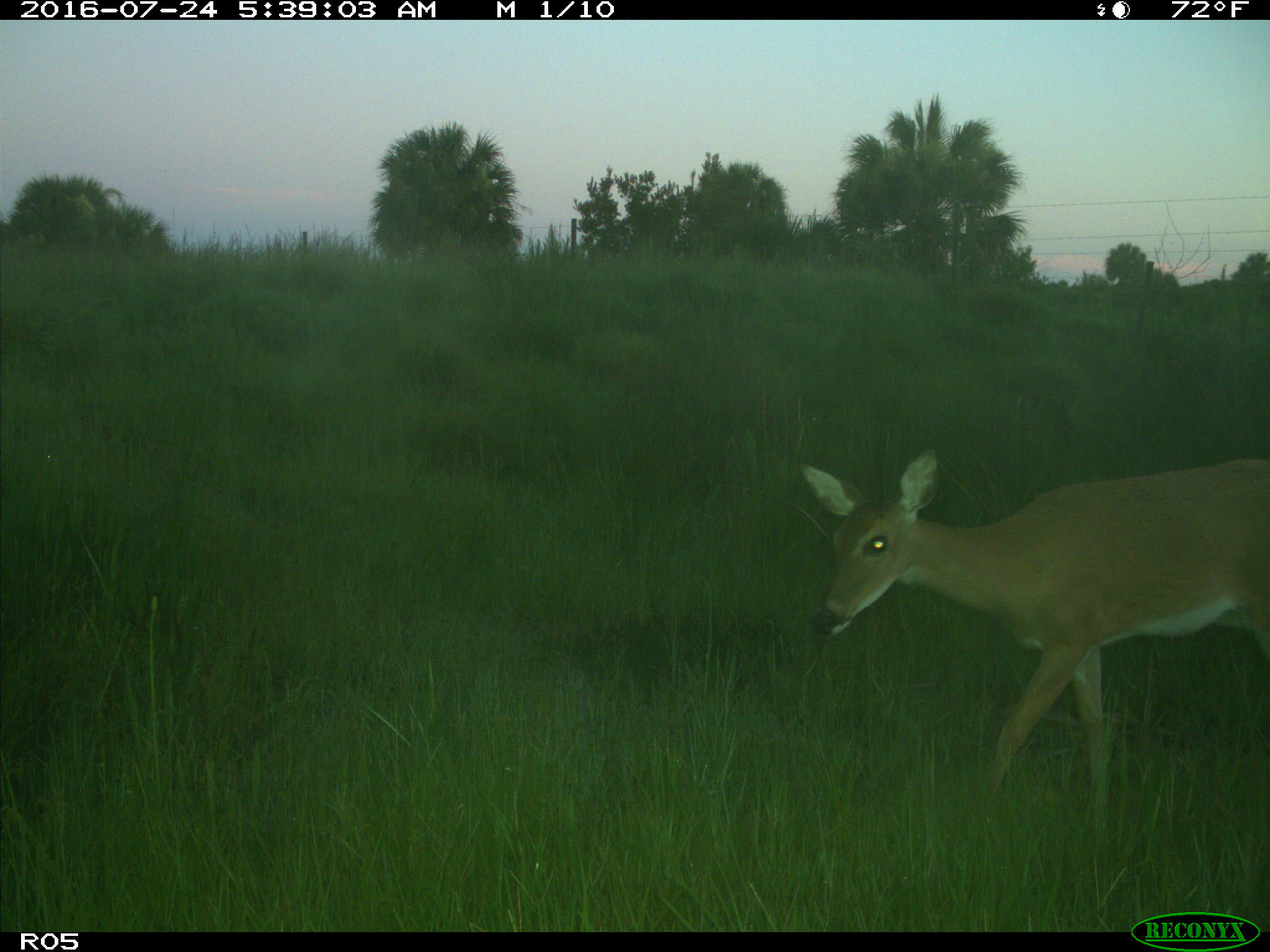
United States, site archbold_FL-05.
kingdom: Animalia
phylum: Chordata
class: Mammalia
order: Artiodactyla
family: Cervidae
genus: Odocoileus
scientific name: Odocoileus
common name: deer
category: unidentified deer